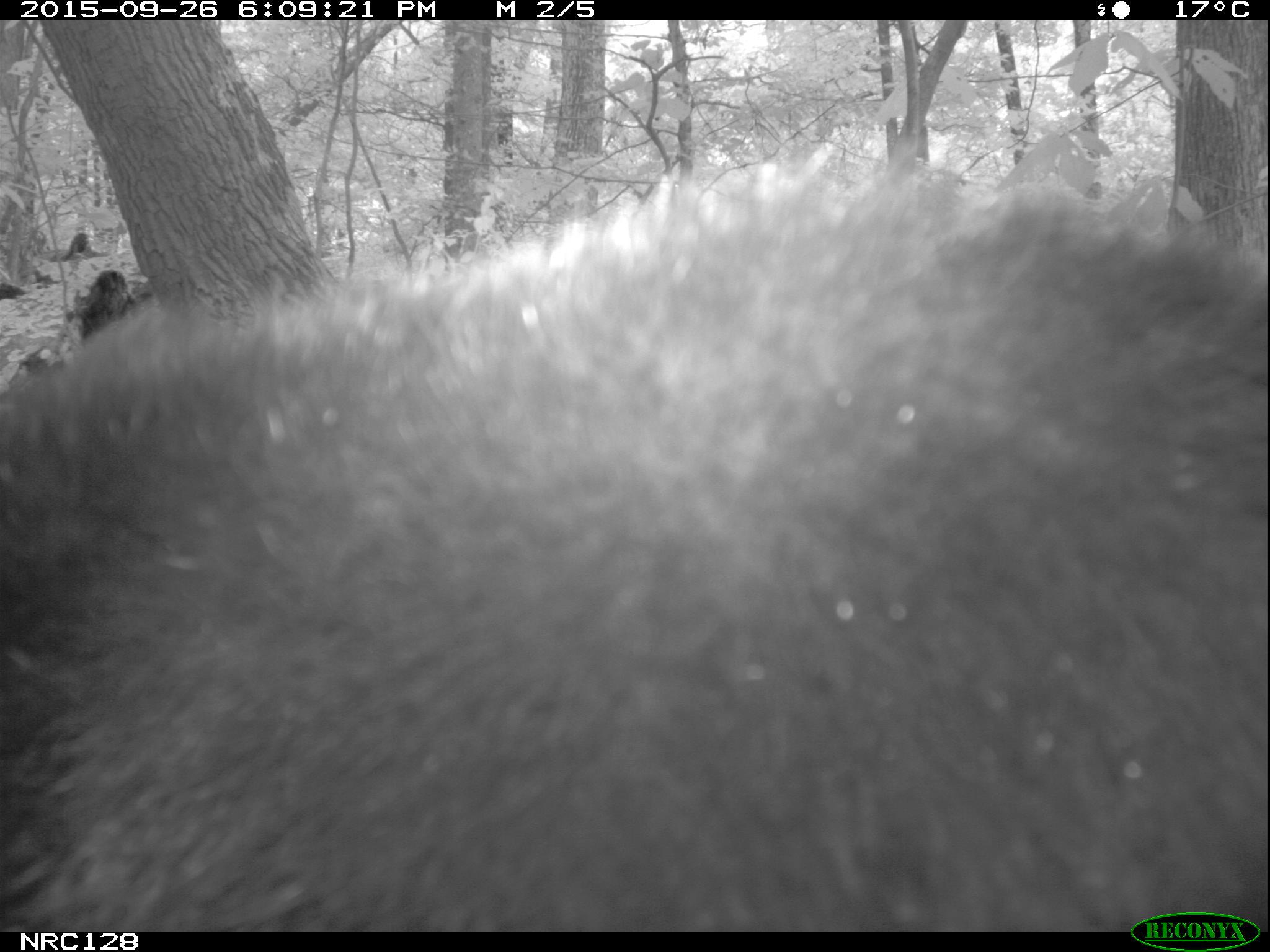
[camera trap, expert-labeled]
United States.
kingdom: Animalia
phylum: Chordata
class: Mammalia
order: Carnivora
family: Ursidae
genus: Ursus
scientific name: Ursus americanus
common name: american black bear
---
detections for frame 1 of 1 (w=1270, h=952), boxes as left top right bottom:
American Black Bear: 1 151 1270 921